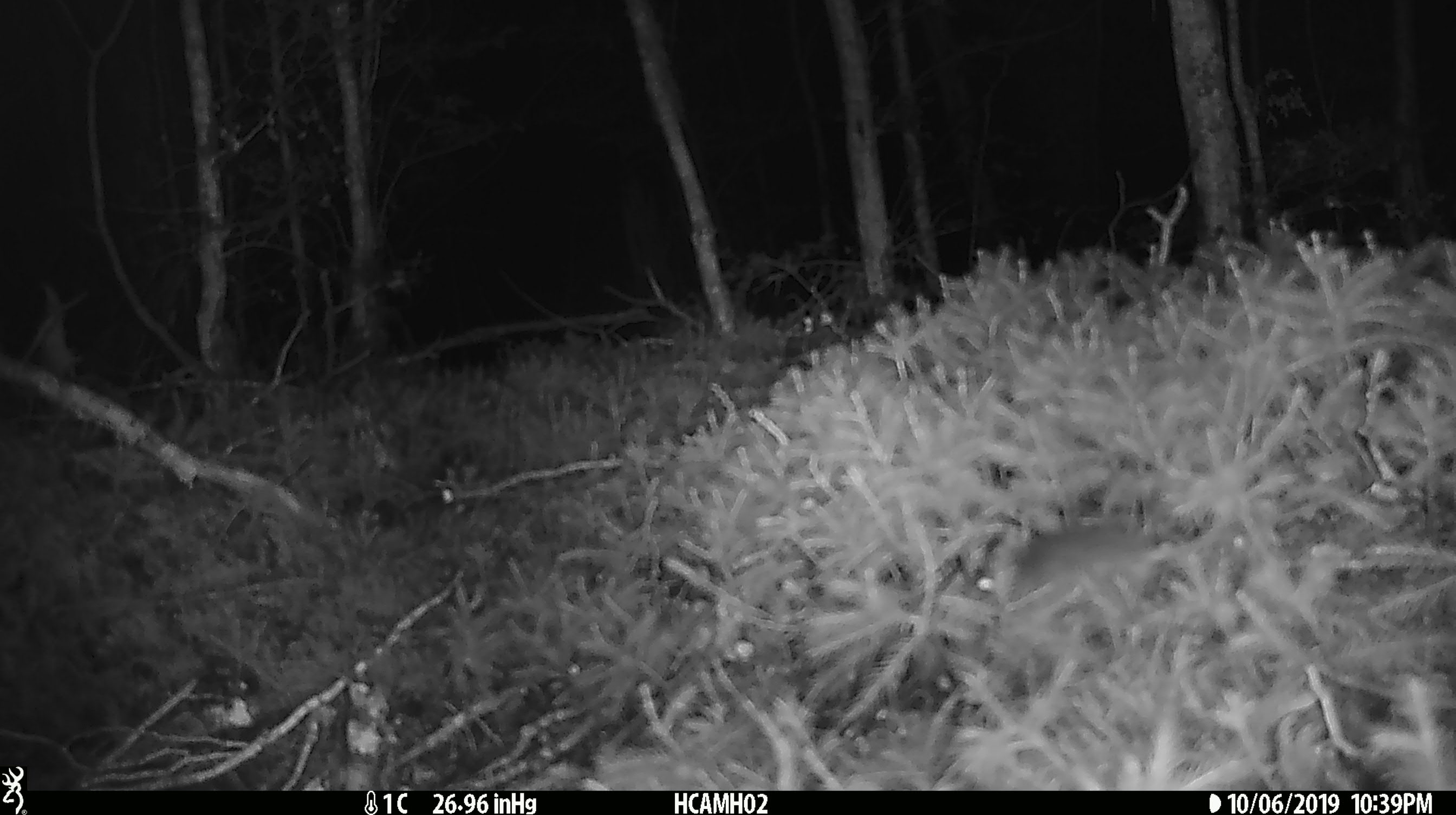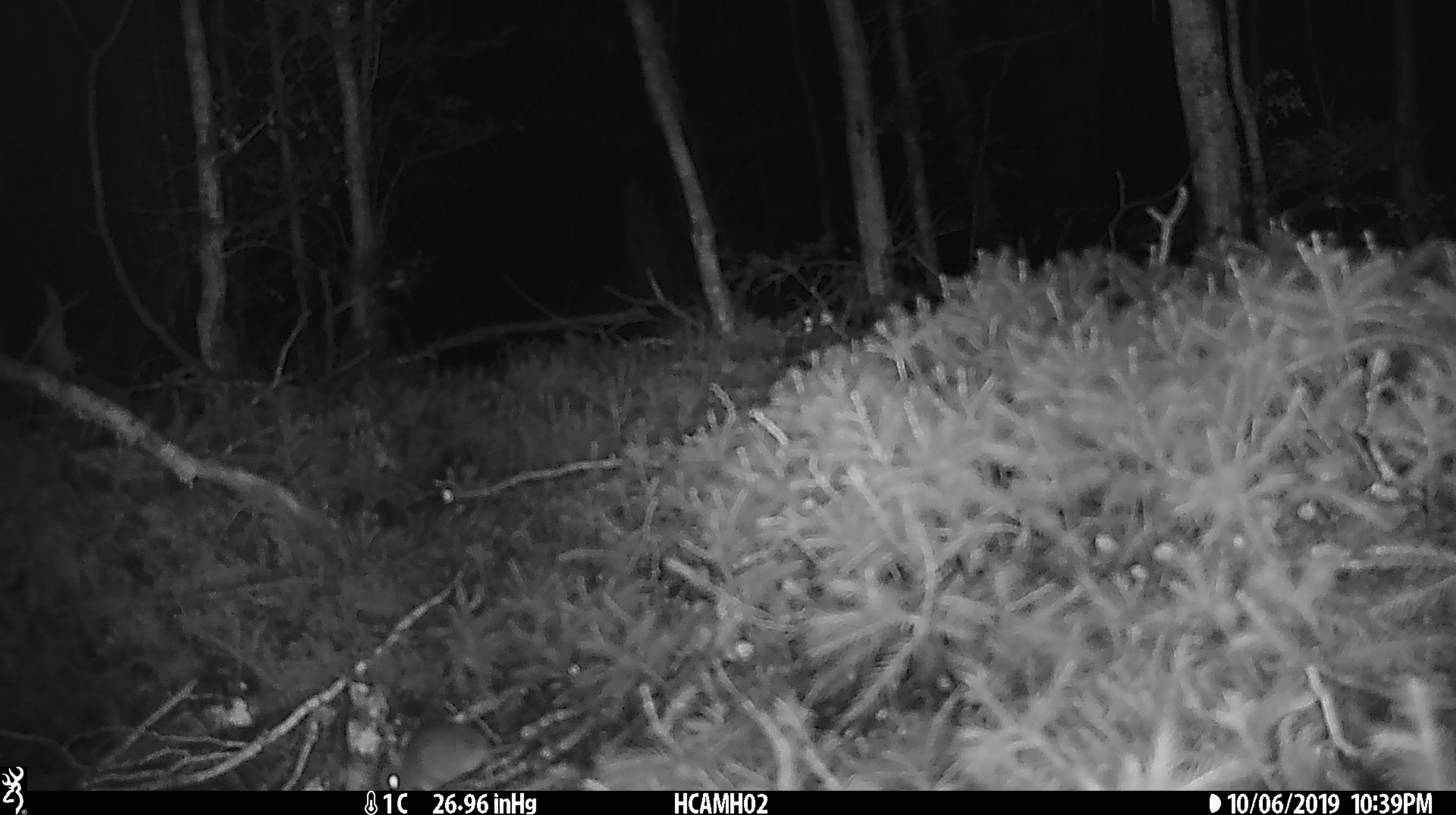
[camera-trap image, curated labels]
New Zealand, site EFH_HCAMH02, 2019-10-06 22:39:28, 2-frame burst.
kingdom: Animalia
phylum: Chordata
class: Mammalia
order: Rodentia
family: Muridae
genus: Mus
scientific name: Mus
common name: mouse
Mouse (Mus).